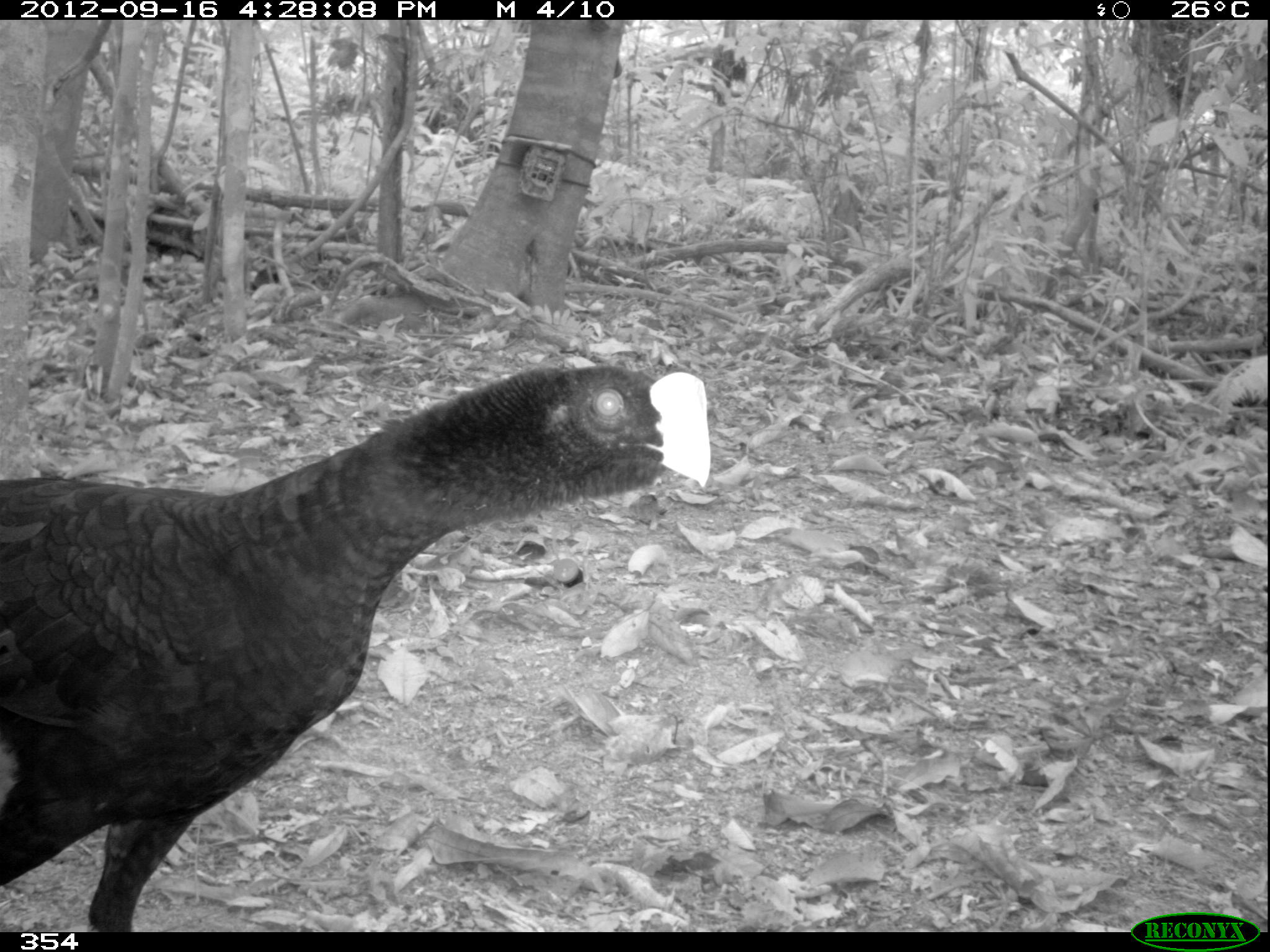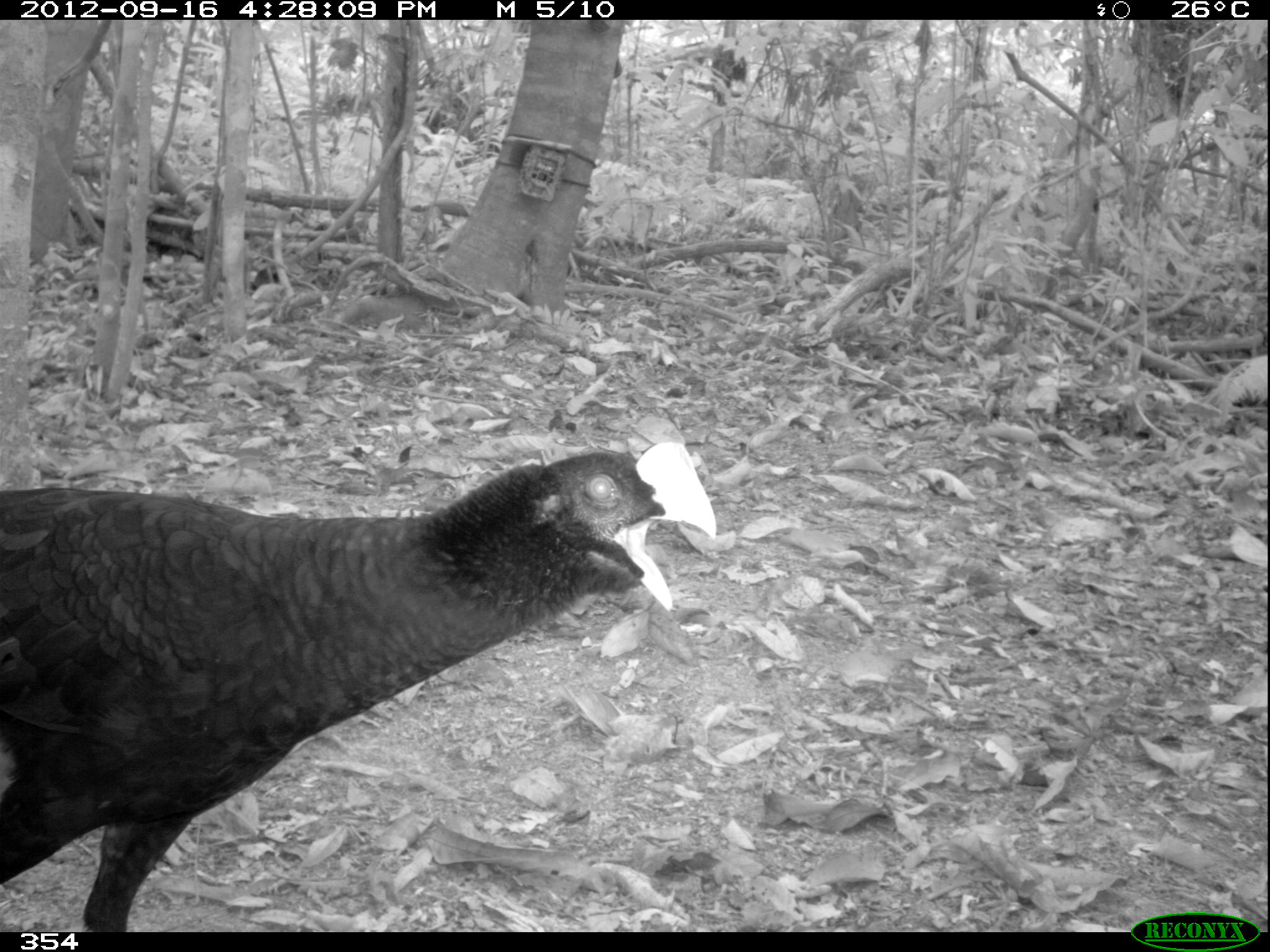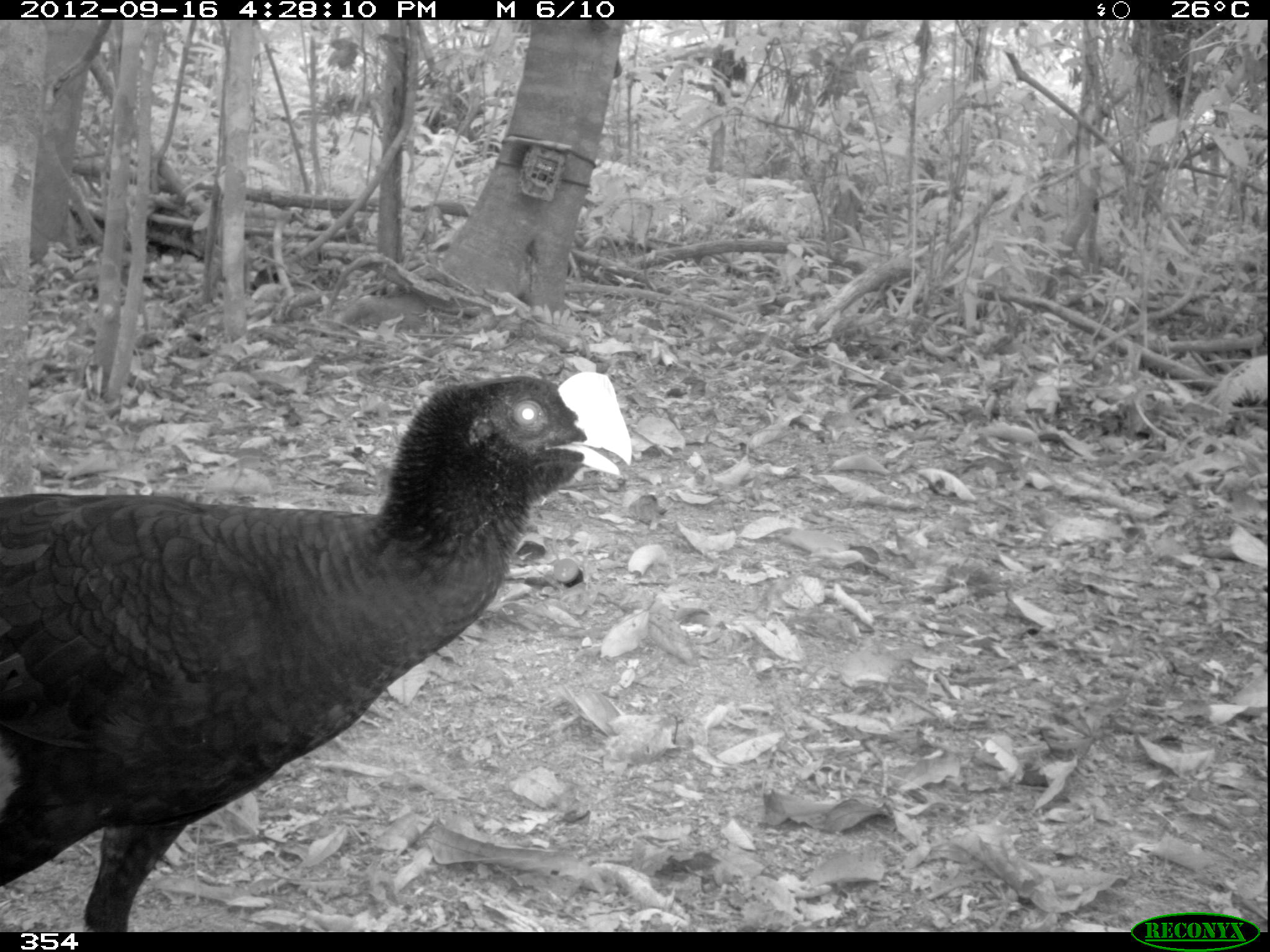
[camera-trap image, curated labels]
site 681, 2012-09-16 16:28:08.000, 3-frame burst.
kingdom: Animalia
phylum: Chordata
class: Aves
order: Galliformes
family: Cracidae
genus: Mitu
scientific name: Mitu tuberosum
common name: razor-billed curassow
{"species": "Mitu tuberosum (razor-billed curassow)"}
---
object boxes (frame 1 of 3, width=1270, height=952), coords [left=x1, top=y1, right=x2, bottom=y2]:
mitu tuberosum: [left=0, top=360, right=711, bottom=932]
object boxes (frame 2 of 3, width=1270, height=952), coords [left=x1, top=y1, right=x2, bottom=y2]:
mitu tuberosum: [left=0, top=439, right=717, bottom=932]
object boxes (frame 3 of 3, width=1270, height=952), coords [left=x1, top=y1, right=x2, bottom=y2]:
mitu tuberosum: [left=0, top=371, right=632, bottom=932]